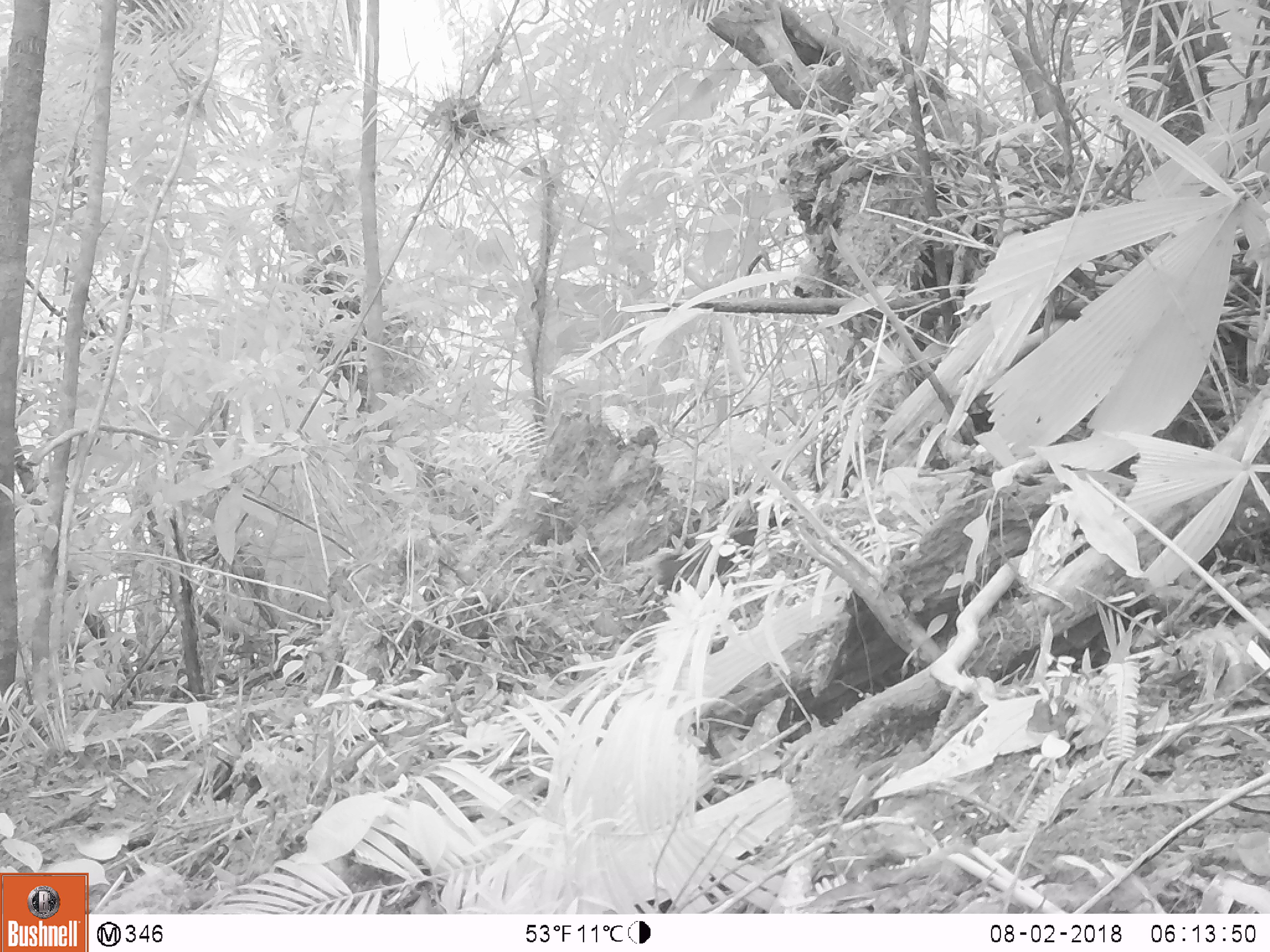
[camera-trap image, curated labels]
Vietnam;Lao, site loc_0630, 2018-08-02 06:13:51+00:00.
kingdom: Animalia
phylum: Chordata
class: Mammalia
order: Rodentia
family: Sciuridae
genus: Dremomys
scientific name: Dremomys rufigenis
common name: red-cheeked squirrel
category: red cheeked squirrel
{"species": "red cheeked squirrel (red-cheeked squirrel) (Dremomys rufigenis)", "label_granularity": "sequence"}